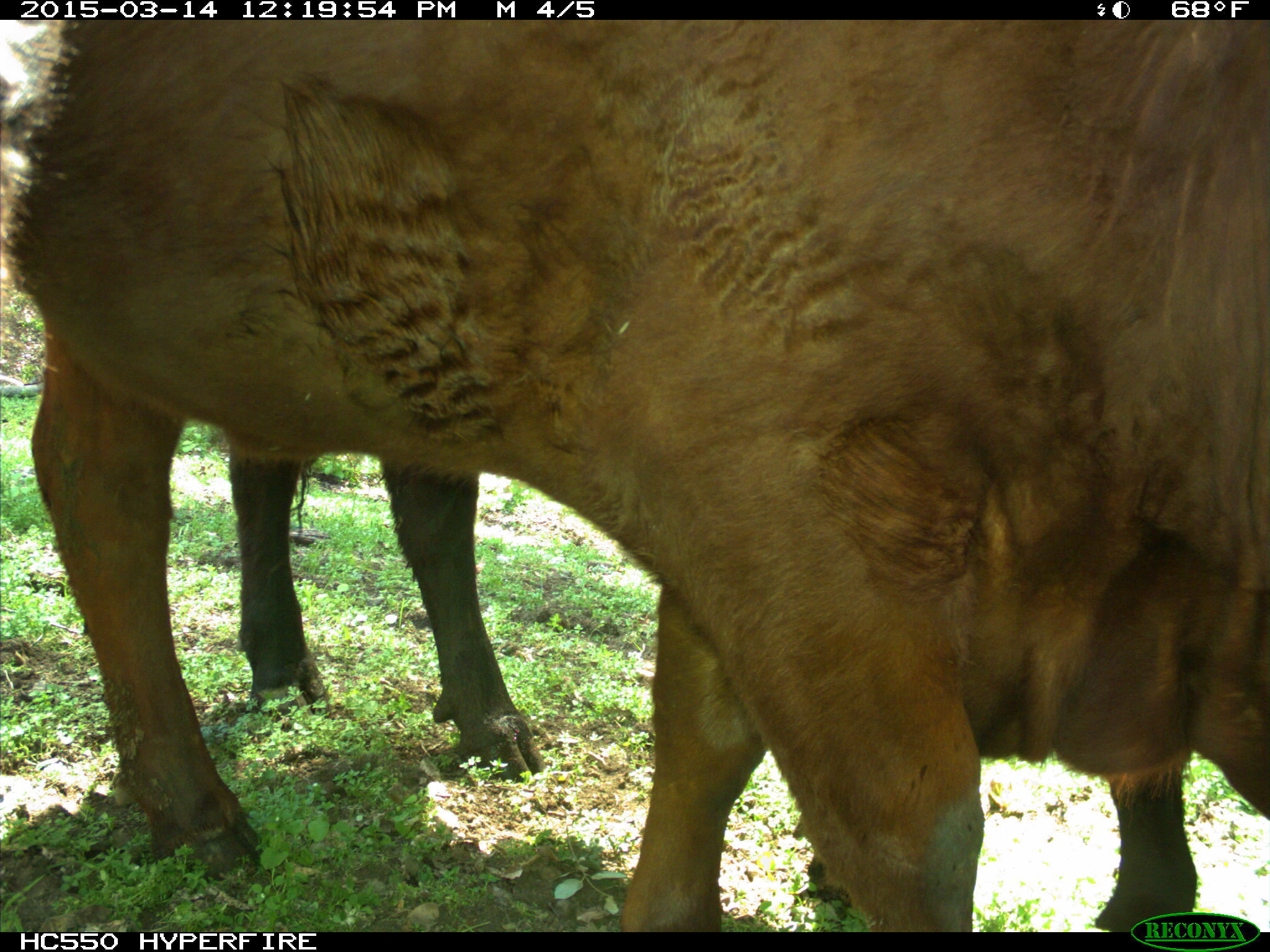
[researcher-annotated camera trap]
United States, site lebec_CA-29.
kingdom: Animalia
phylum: Chordata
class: Mammalia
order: Artiodactyla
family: Bovidae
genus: Bos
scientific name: Bos taurus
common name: domestic cow